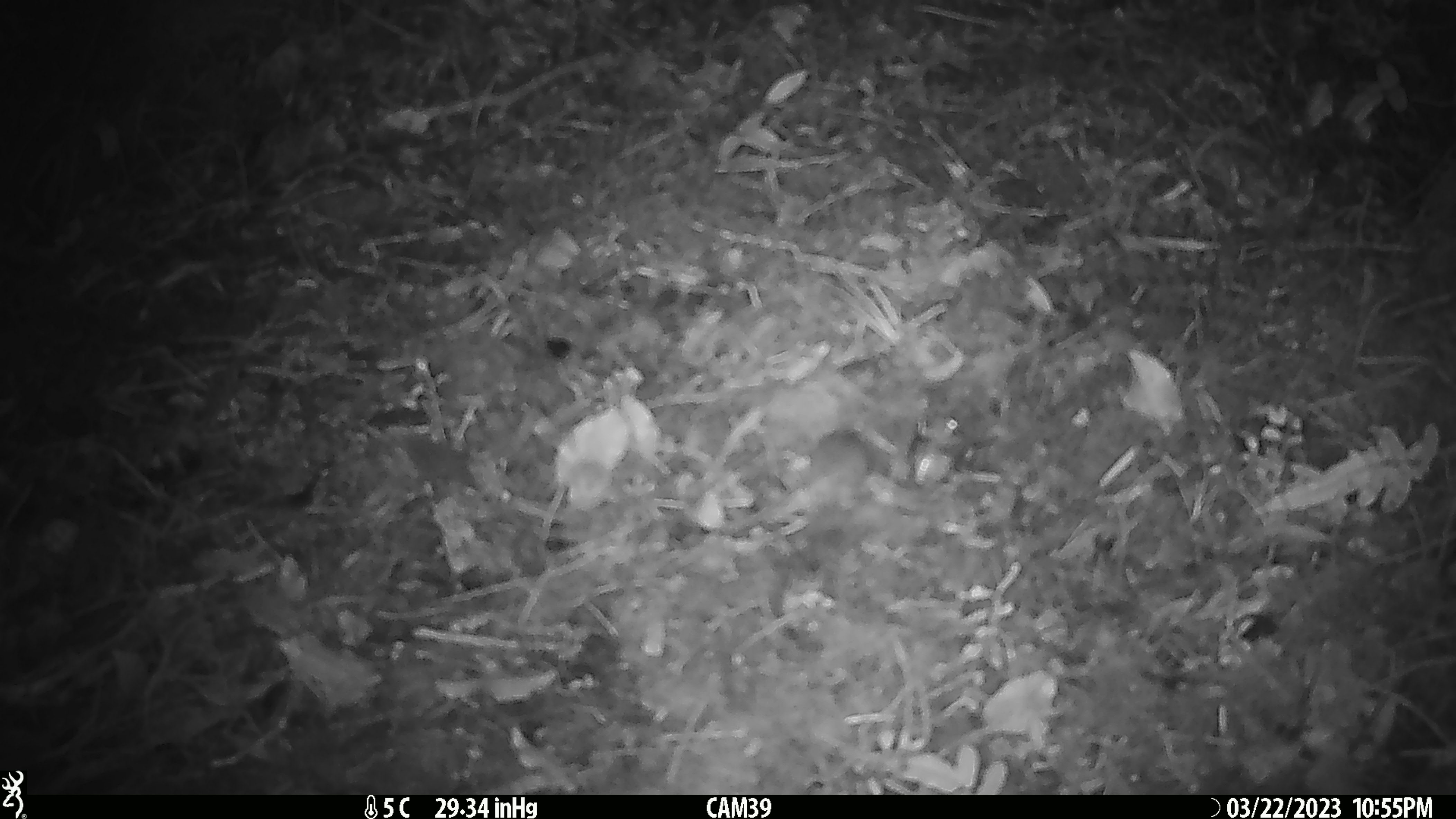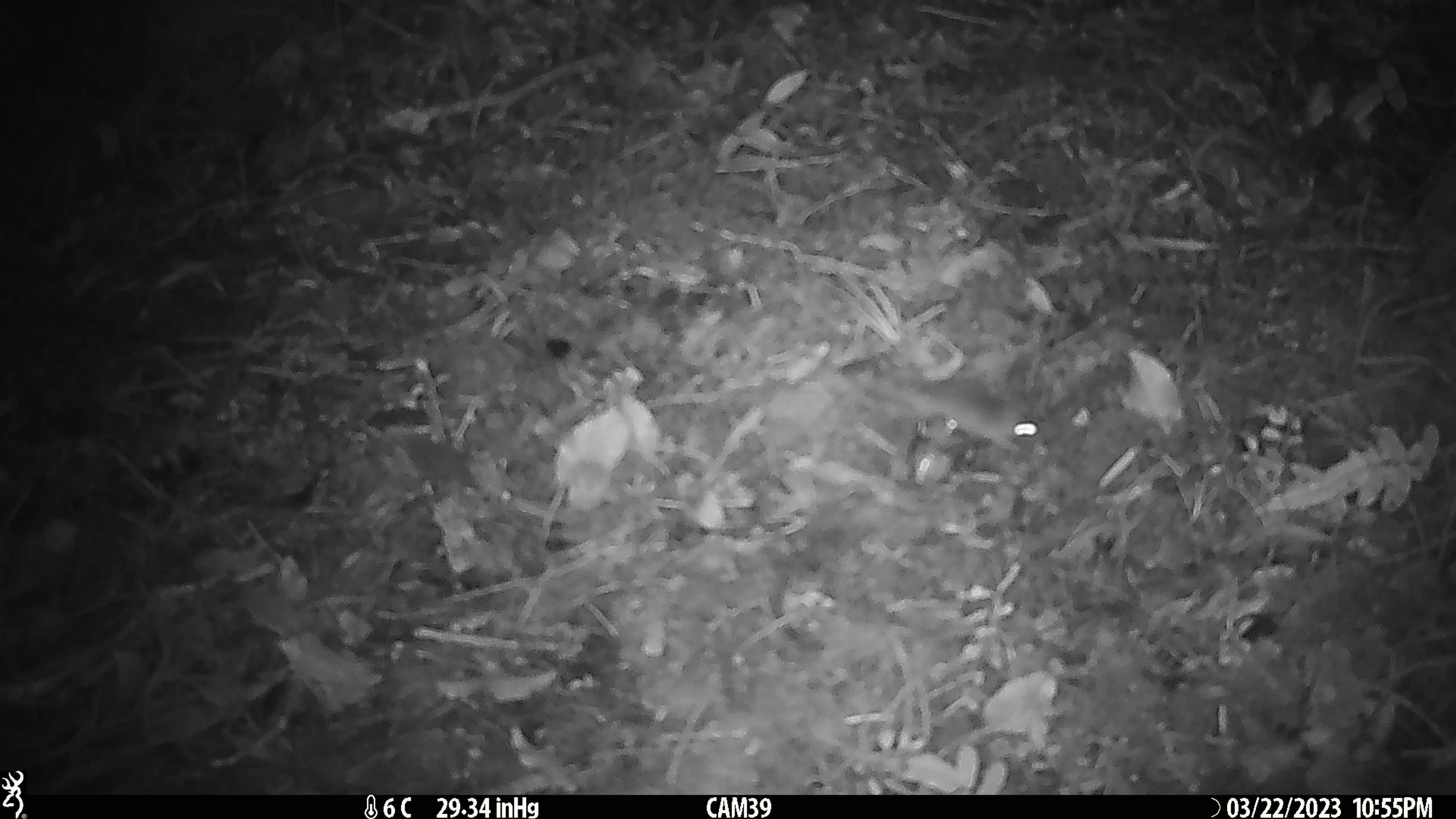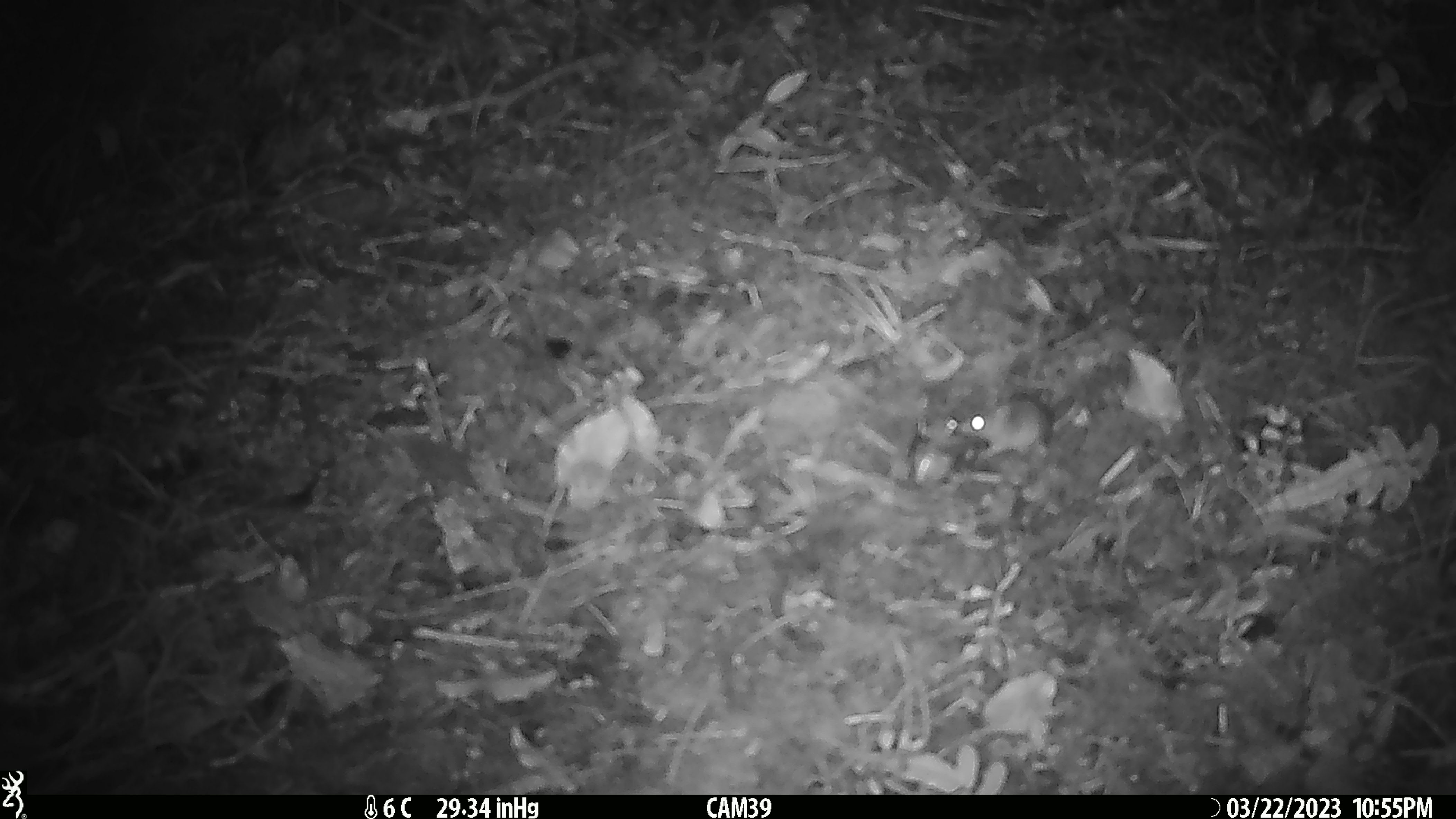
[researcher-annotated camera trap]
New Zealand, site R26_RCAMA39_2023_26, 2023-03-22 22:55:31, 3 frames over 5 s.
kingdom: Animalia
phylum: Chordata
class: Mammalia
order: Rodentia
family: Muridae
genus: Mus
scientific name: Mus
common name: mouse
Mouse (Mus).